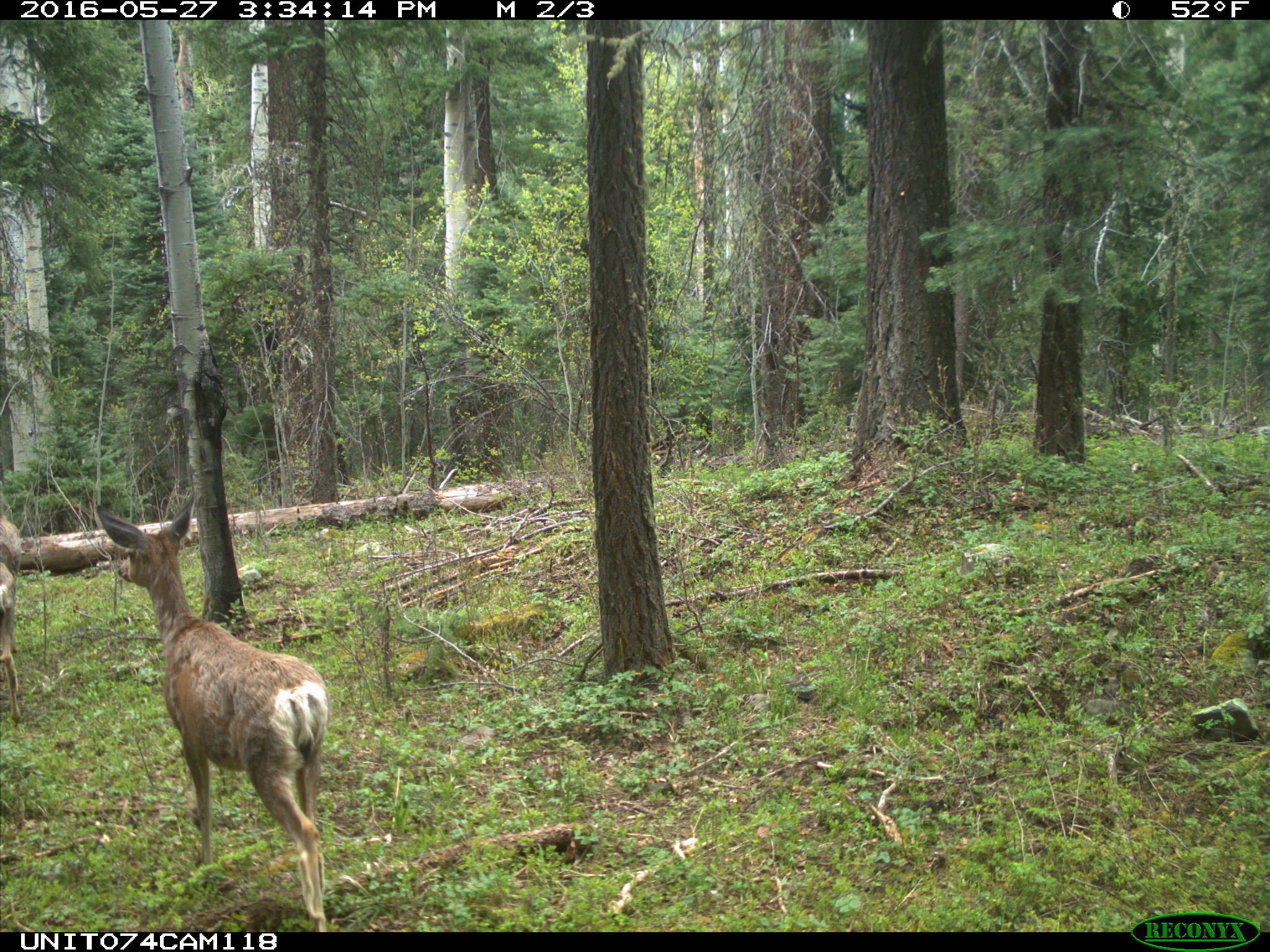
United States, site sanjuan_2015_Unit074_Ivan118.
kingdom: Animalia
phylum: Chordata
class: Mammalia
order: Artiodactyla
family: Cervidae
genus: Odocoileus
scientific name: Odocoileus hemionus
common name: mule deer